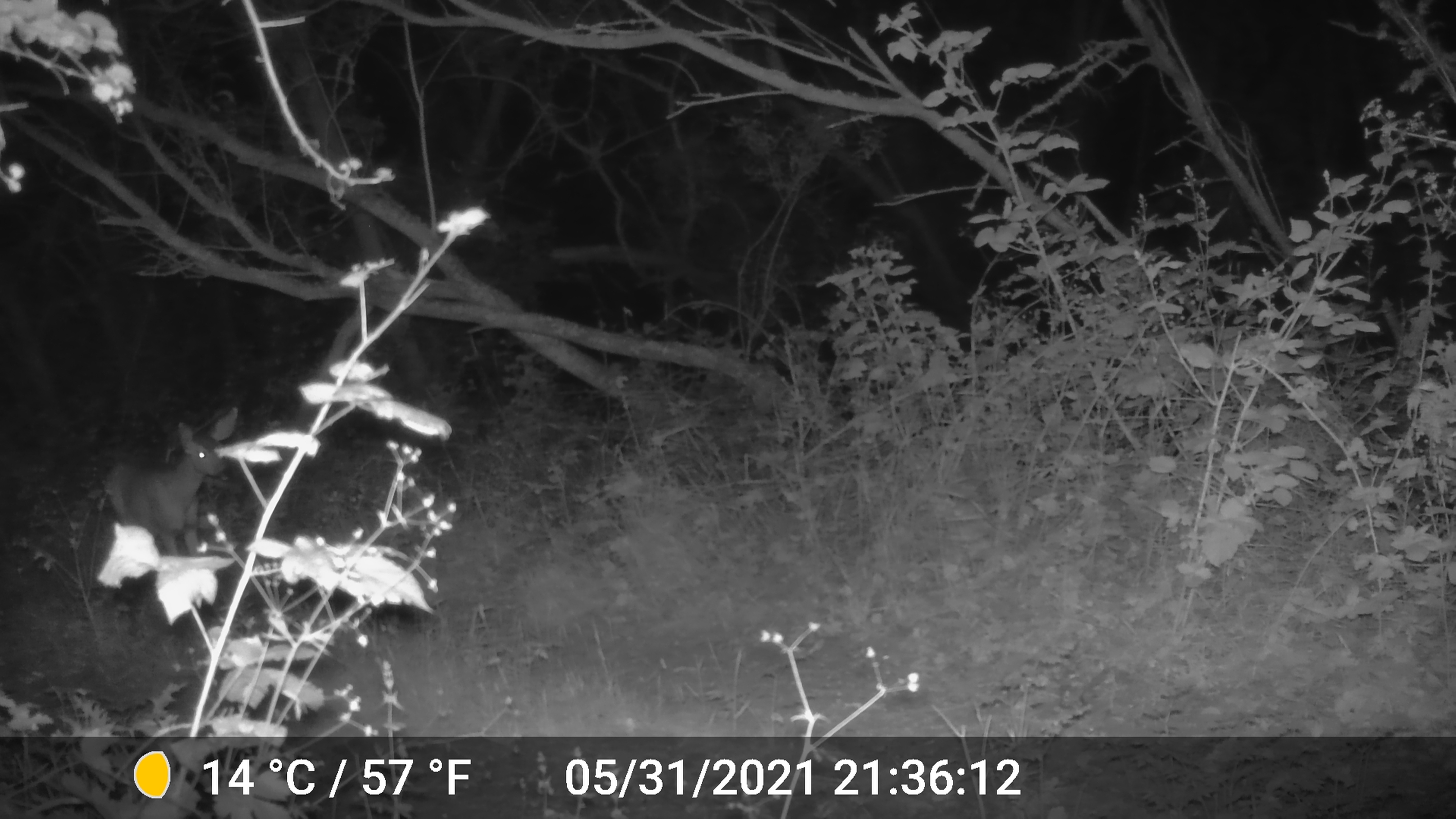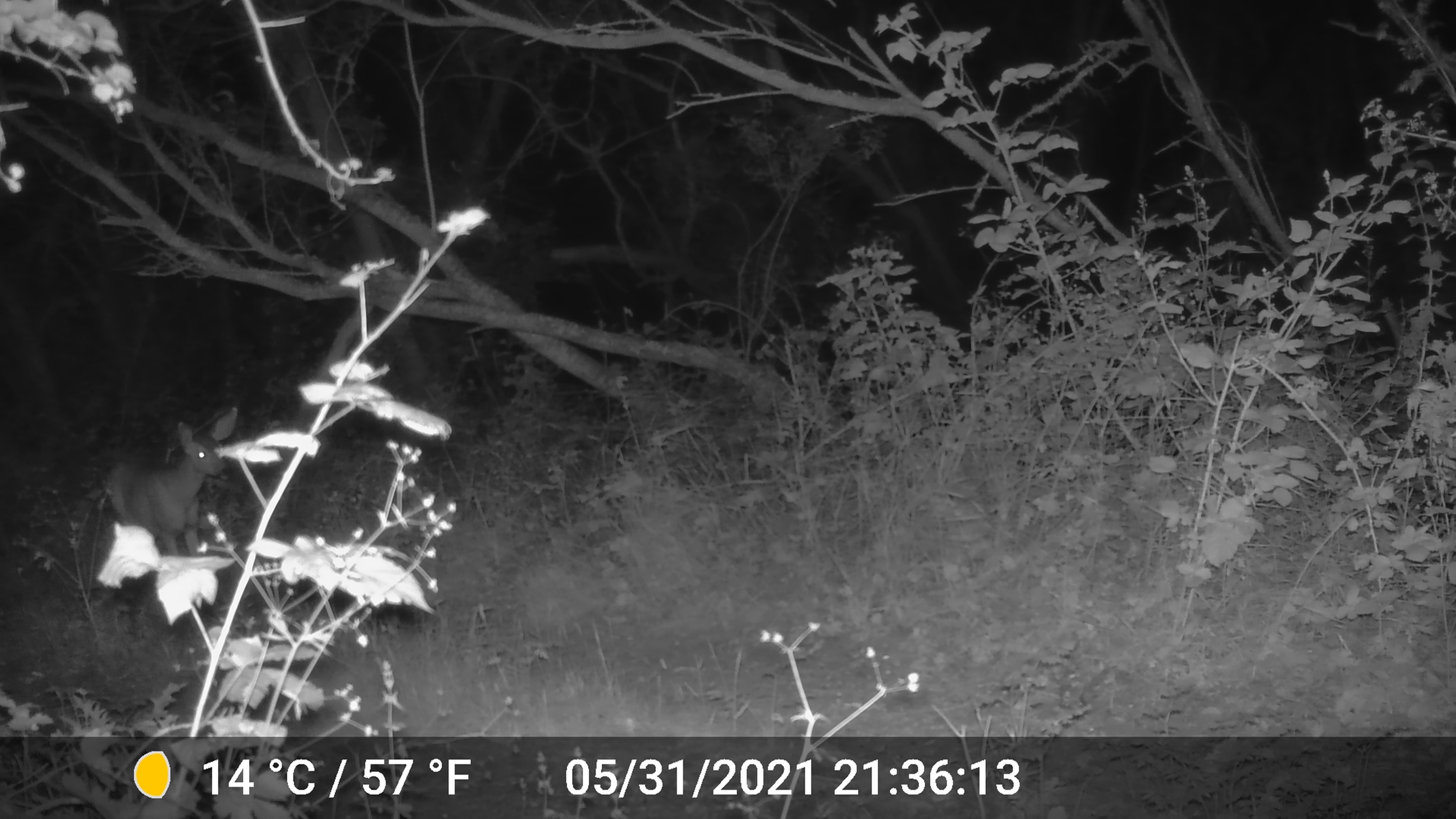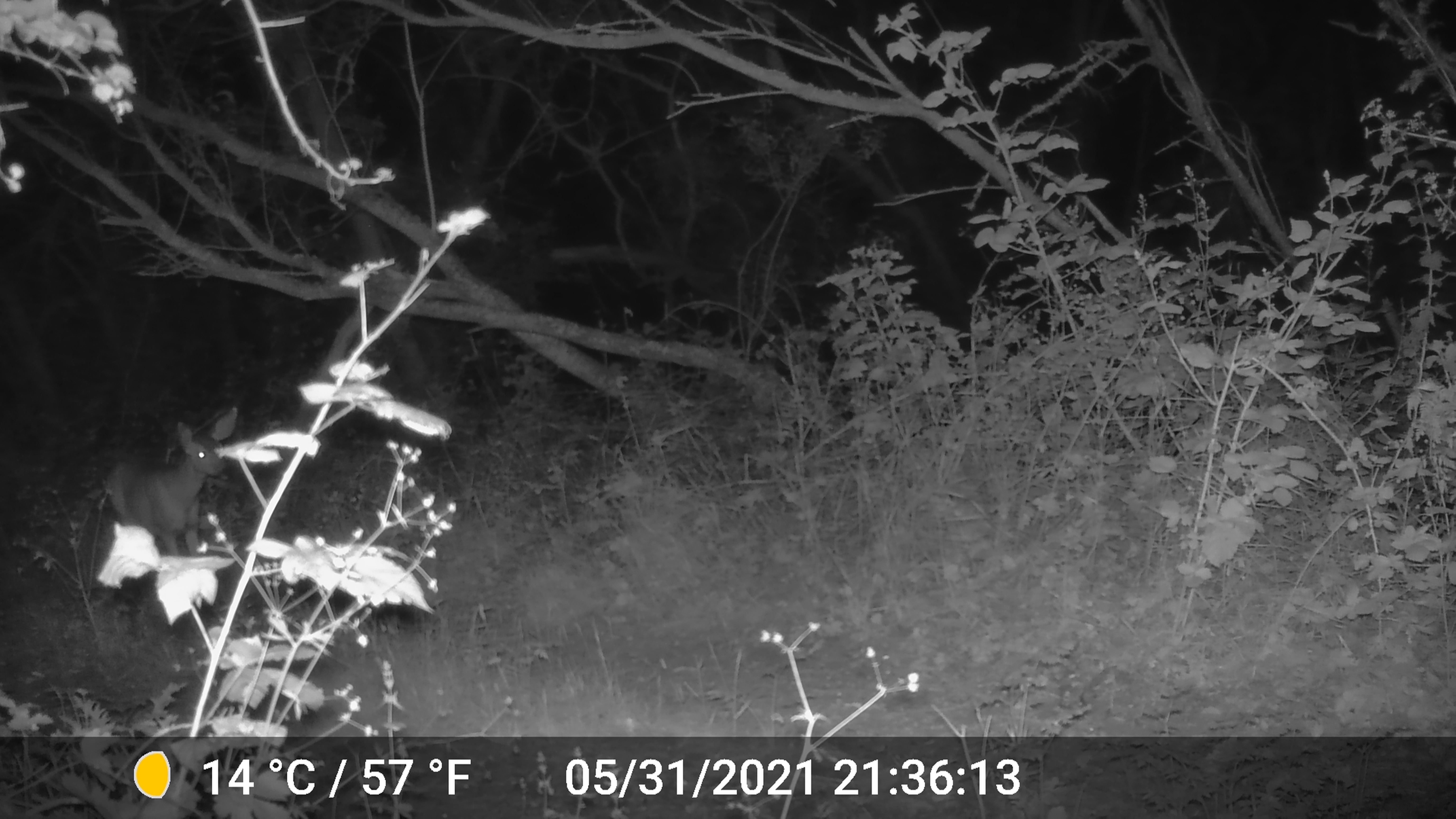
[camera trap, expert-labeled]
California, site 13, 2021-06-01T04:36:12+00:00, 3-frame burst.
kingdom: Animalia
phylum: Chordata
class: Mammalia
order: Artiodactyla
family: Cervidae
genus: Odocoileus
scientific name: Odocoileus hemionus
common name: mule deer